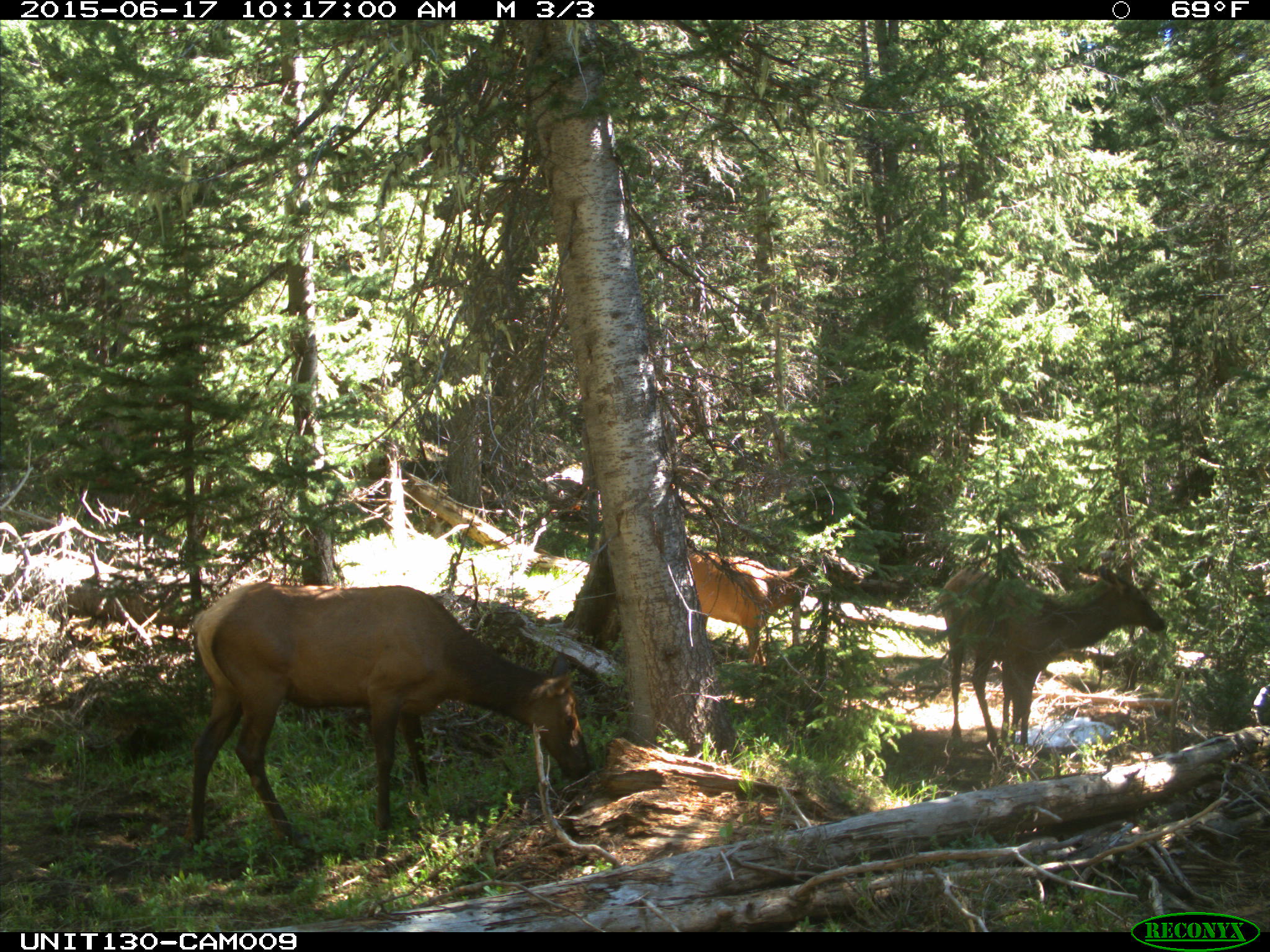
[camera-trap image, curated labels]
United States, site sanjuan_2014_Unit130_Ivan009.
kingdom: Animalia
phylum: Chordata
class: Mammalia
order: Artiodactyla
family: Cervidae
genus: Cervus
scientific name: Cervus elaphus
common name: red deer